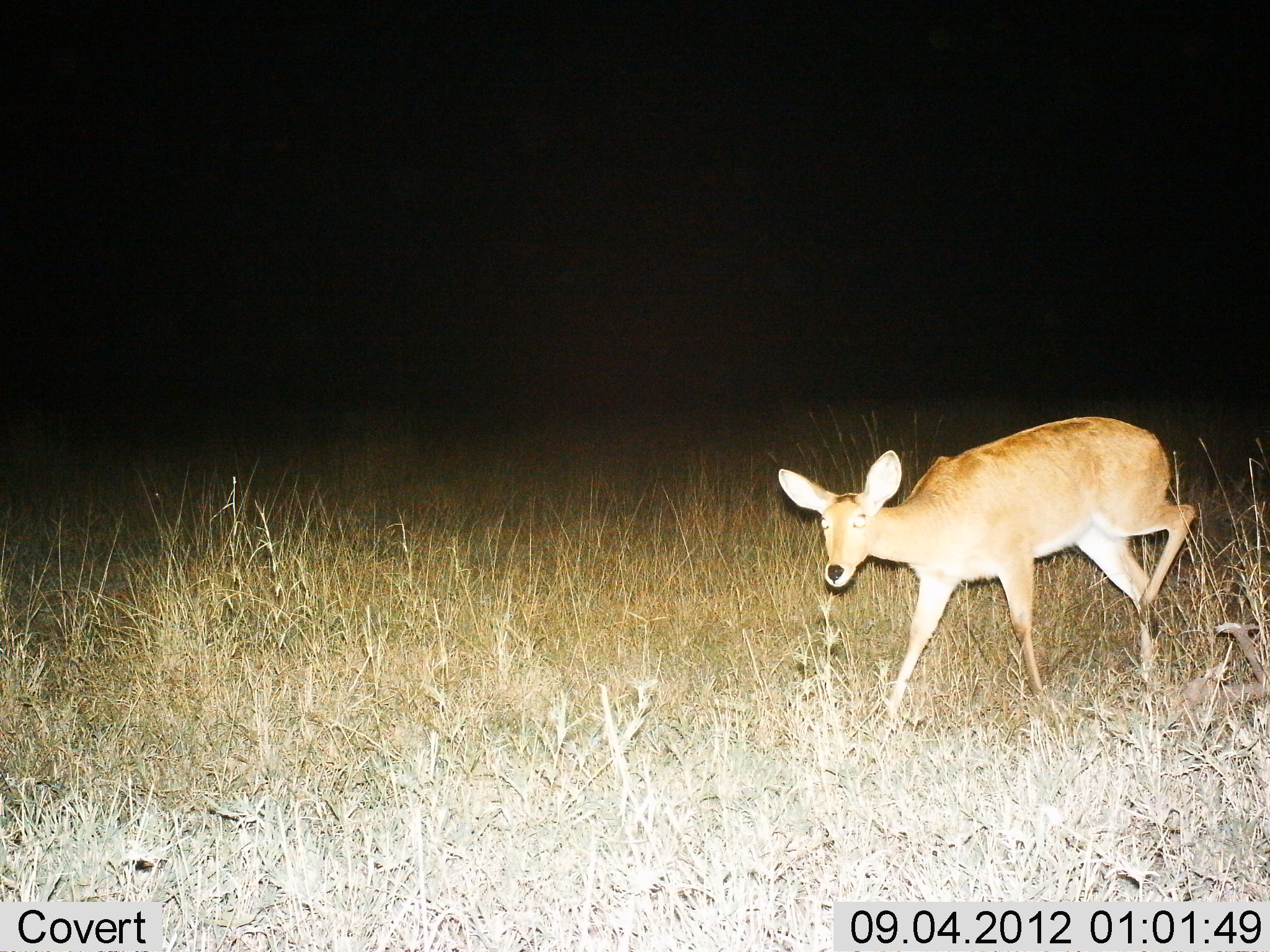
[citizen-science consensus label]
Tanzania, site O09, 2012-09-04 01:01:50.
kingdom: Animalia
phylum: Chordata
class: Mammalia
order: Artiodactyla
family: Bovidae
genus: Redunca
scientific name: Redunca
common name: reedbuck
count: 1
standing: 20%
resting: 0%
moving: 80%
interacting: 0%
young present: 0%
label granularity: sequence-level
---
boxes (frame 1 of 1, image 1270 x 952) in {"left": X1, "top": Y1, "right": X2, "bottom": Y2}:
animal: {"left": 776, "top": 412, "right": 1200, "bottom": 716}